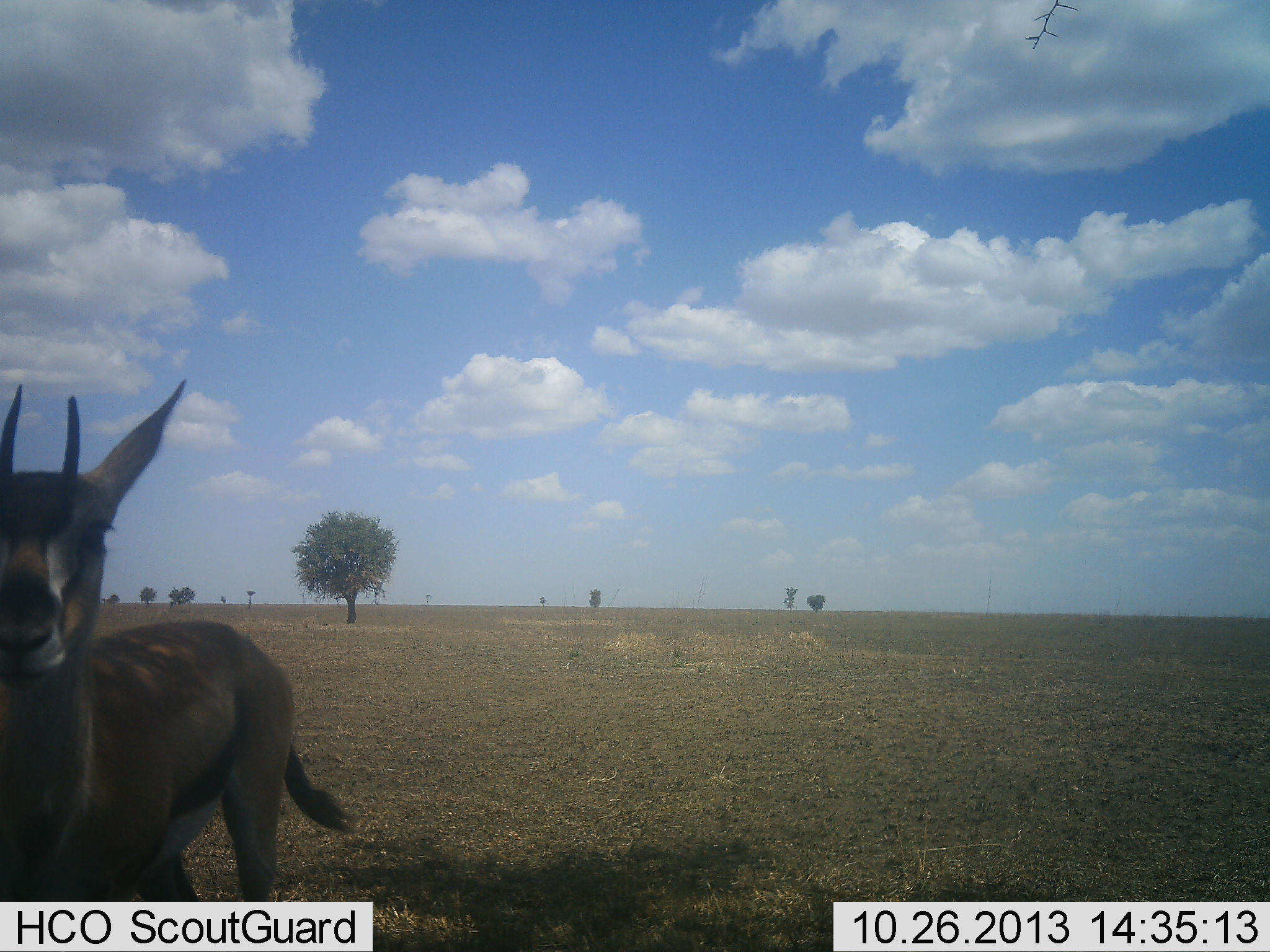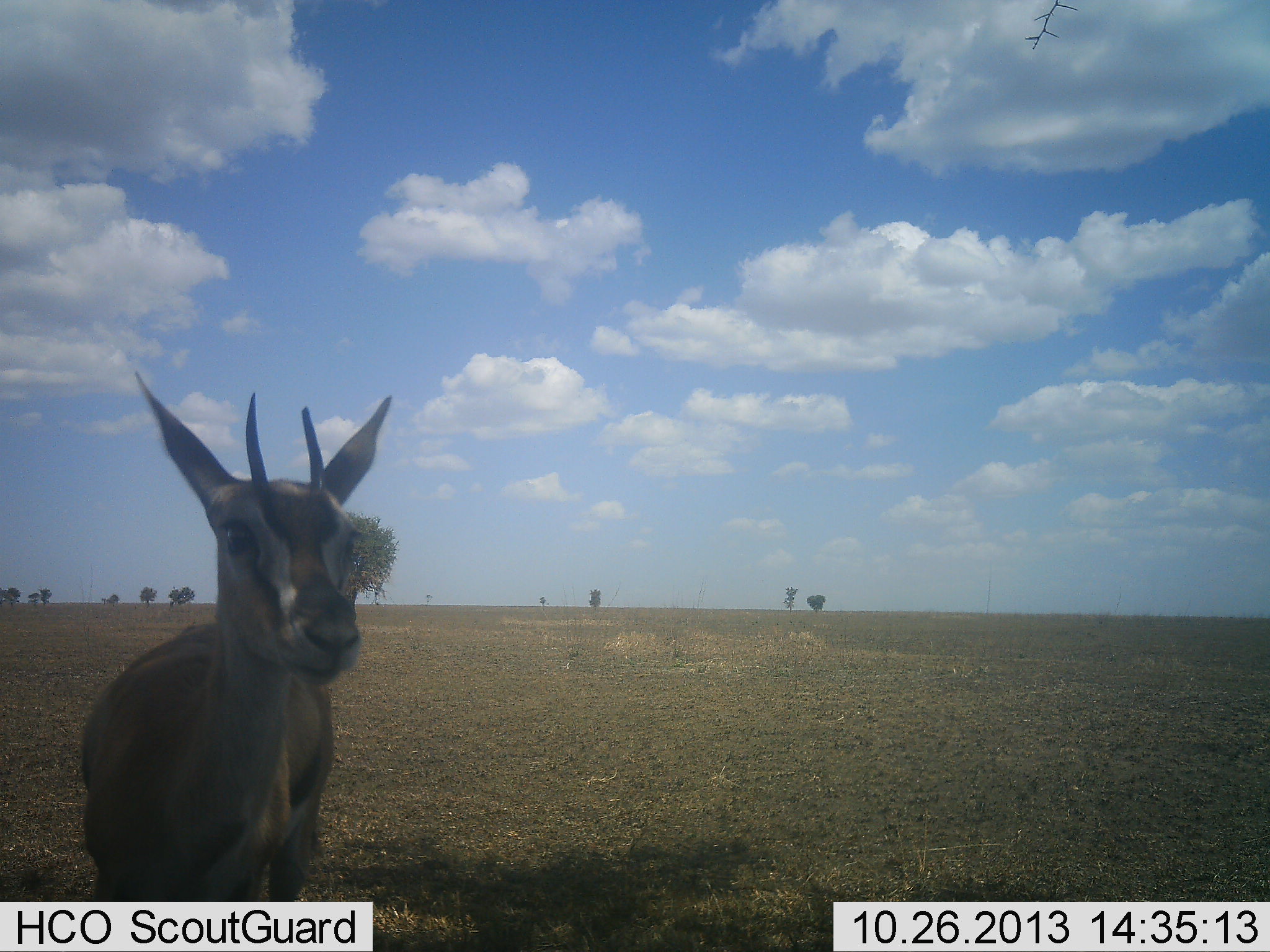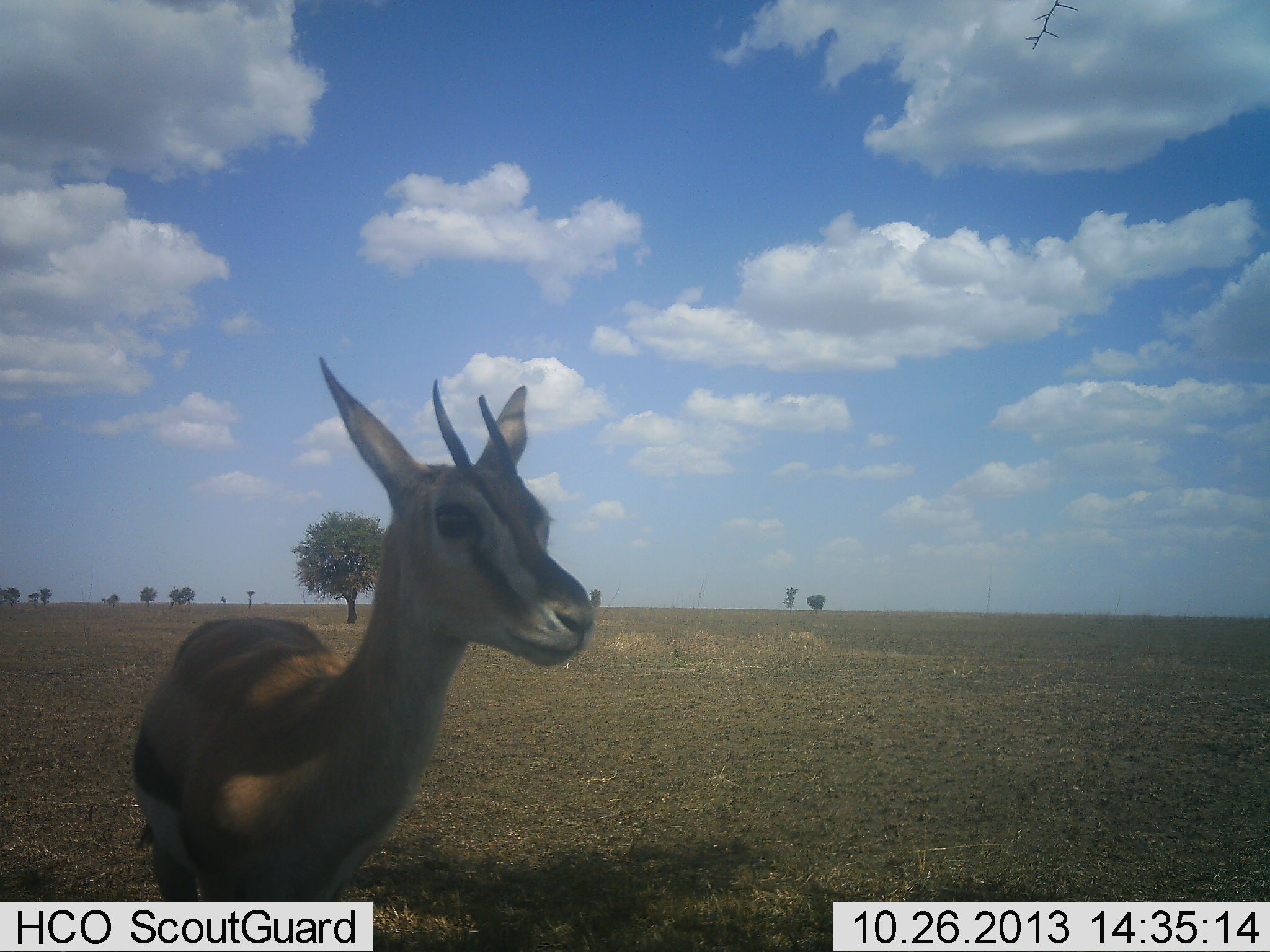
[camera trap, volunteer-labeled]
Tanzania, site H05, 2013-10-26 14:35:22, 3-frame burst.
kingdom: Animalia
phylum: Chordata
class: Mammalia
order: Artiodactyla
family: Bovidae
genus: Eudorcas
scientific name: Eudorcas thomsonii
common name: thomson's gazelle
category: gazellethomsons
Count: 1.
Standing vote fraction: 60%.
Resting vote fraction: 0%.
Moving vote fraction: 40%.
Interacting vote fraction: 0%.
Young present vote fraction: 0%.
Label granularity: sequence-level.